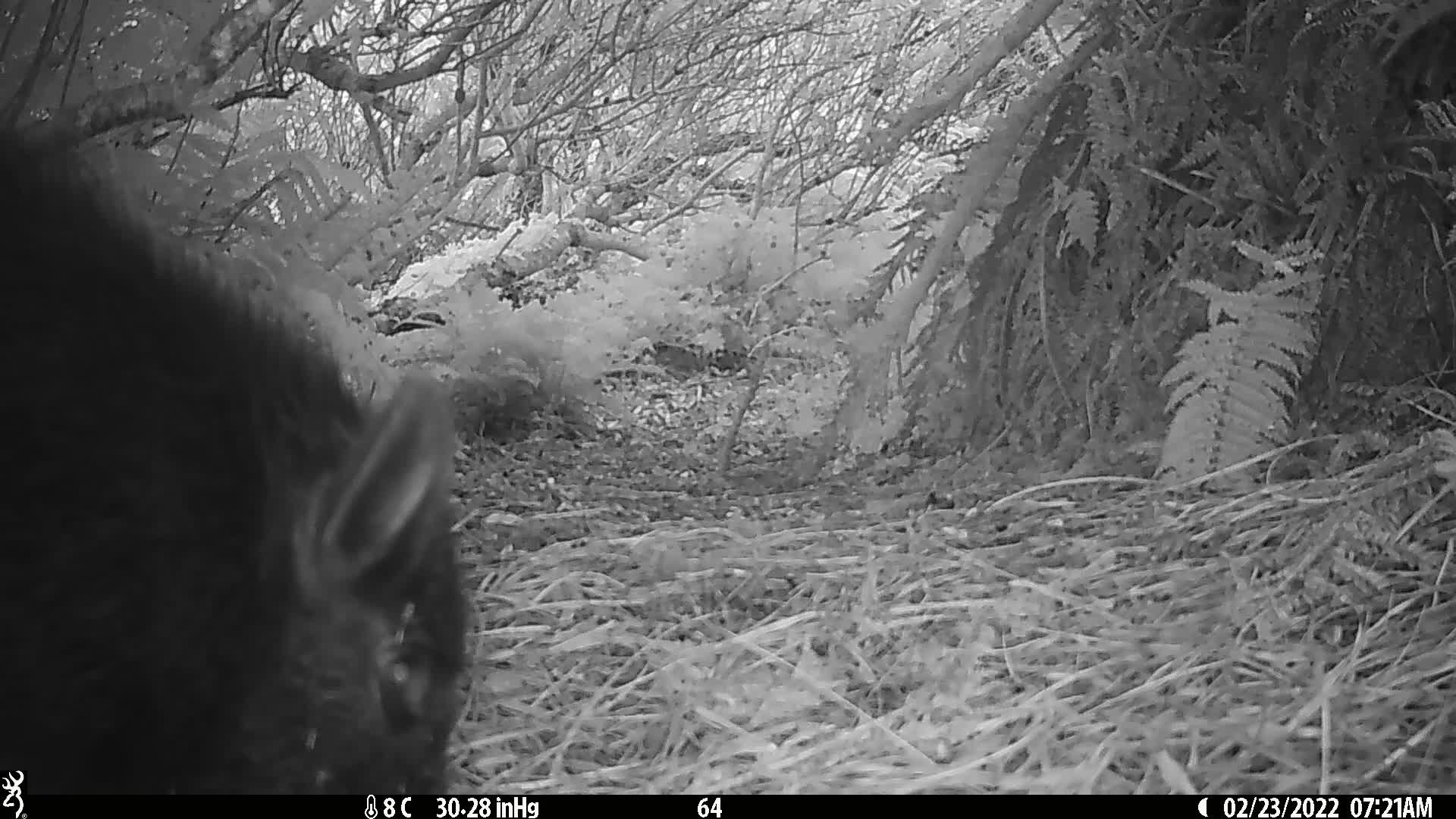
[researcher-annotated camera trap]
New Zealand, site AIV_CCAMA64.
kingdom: Animalia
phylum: Chordata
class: Mammalia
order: Artiodactyla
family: Suidae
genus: Sus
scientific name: Sus scrofa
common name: pig